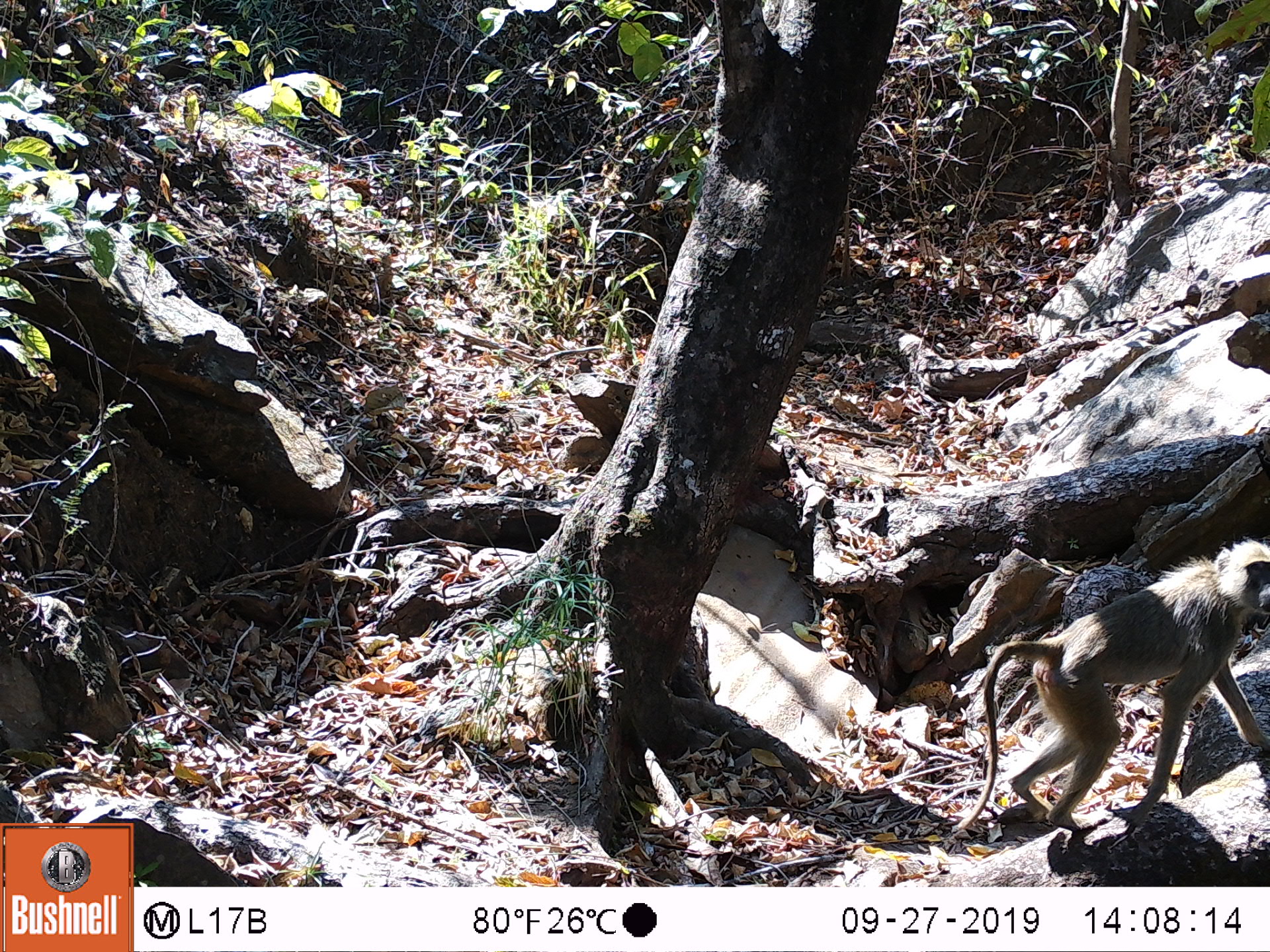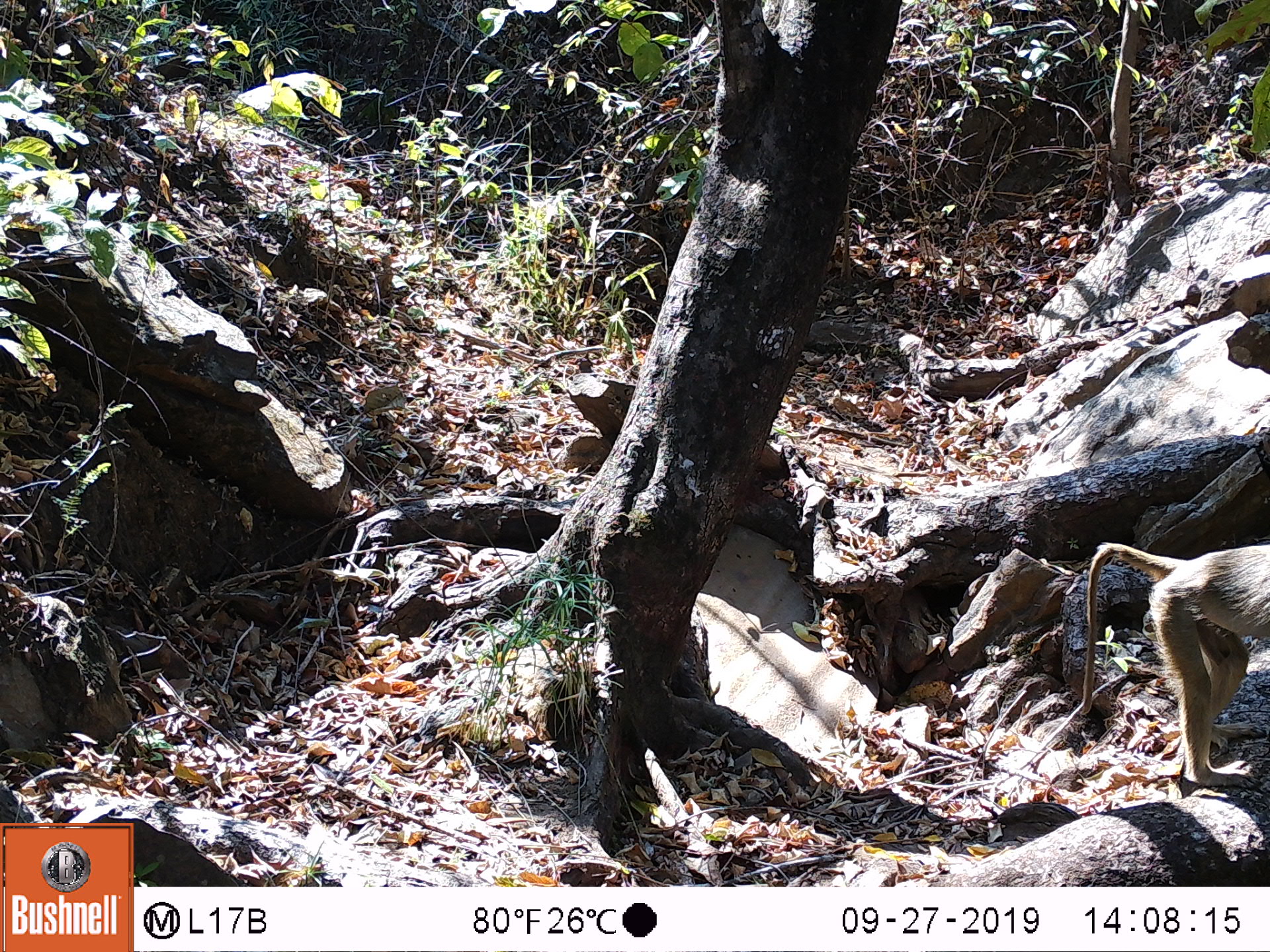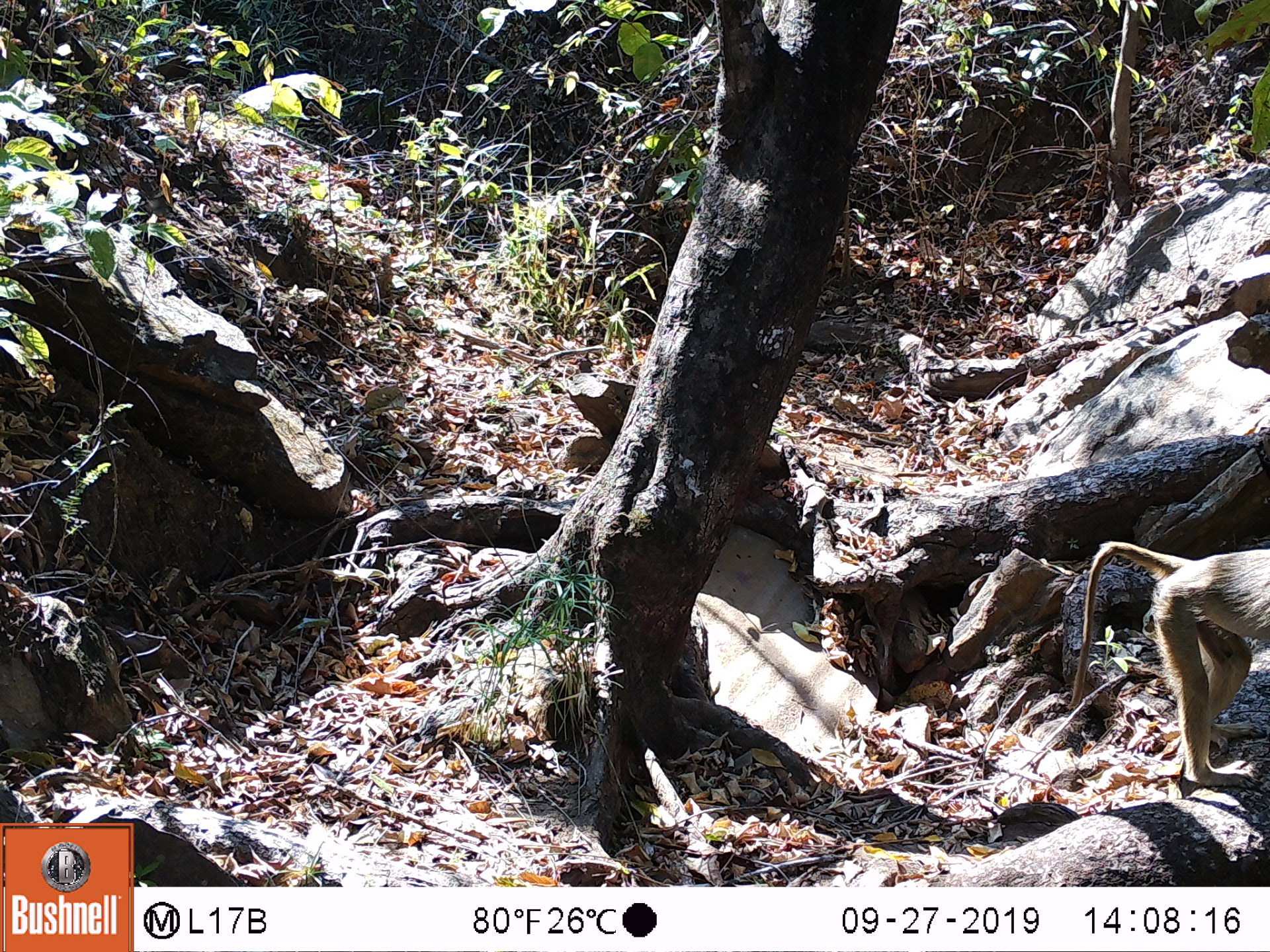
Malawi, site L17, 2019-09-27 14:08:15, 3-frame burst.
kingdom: Animalia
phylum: Chordata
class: Mammalia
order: Primates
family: Cercopithecidae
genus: Papio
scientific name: Papio cynocephalus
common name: yellow baboon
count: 1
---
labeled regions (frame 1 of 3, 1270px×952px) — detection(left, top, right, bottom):
yellow baboon: detection(946, 540, 1262, 846)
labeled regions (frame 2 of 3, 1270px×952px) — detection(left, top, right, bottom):
yellow baboon: detection(1077, 537, 1265, 794)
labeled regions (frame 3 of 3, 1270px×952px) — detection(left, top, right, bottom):
yellow baboon: detection(1061, 530, 1262, 786)